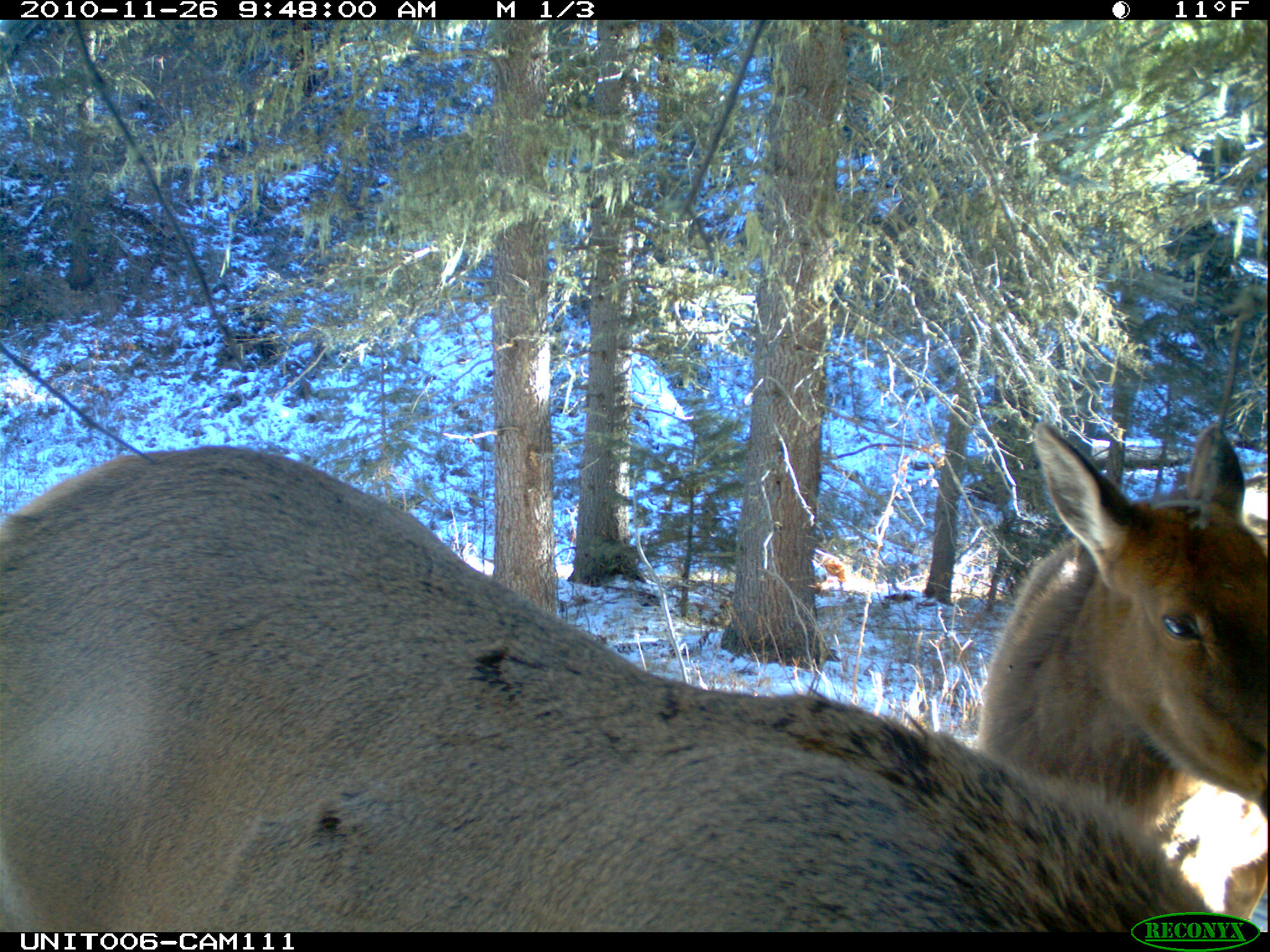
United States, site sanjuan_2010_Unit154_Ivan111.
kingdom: Animalia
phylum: Chordata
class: Mammalia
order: Artiodactyla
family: Cervidae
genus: Cervus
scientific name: Cervus elaphus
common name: red deer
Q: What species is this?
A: Cervus elaphus (red deer).